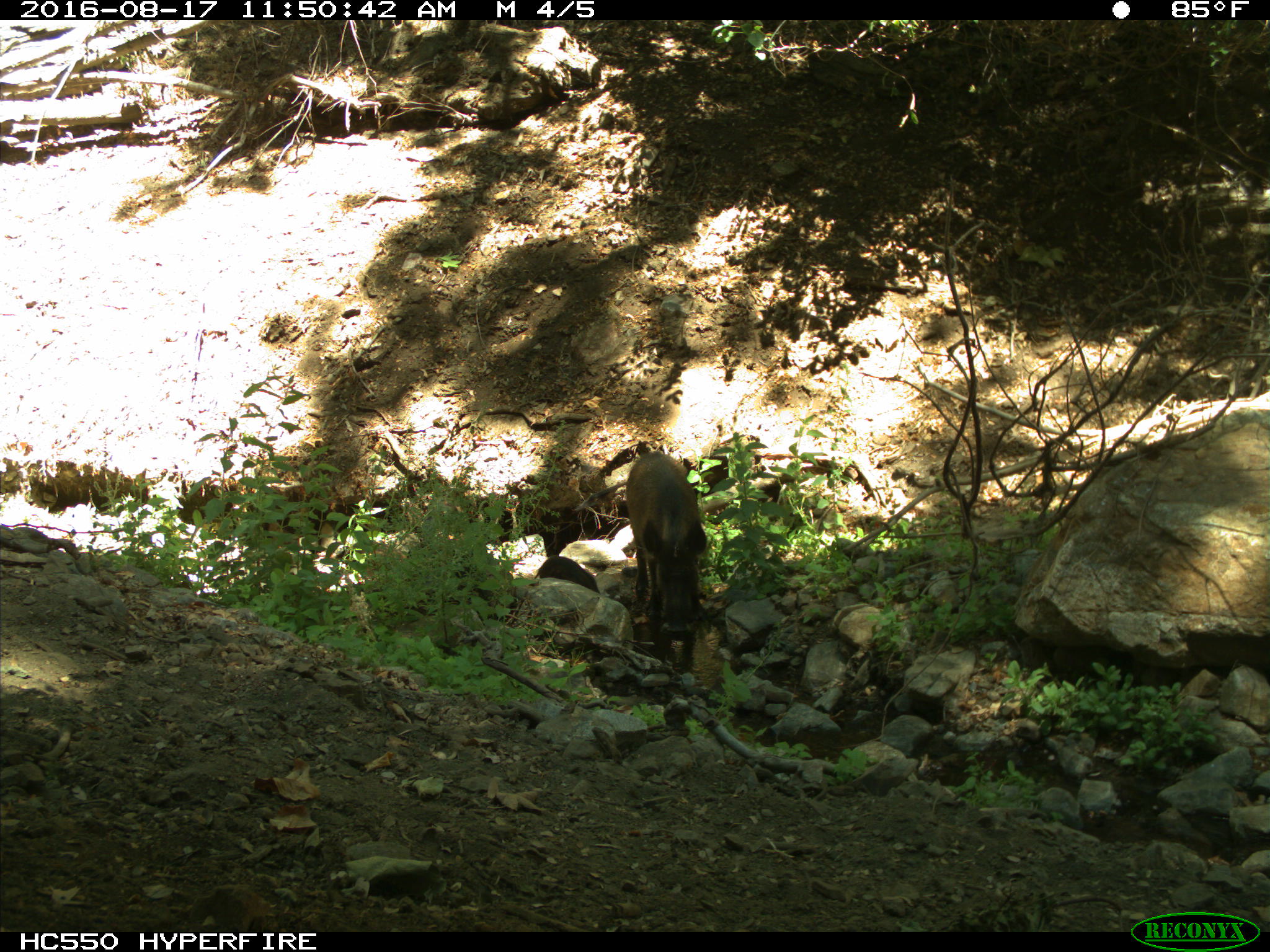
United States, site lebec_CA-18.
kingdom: Animalia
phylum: Chordata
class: Mammalia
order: Artiodactyla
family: Suidae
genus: Sus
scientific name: Sus scrofa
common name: wild boar